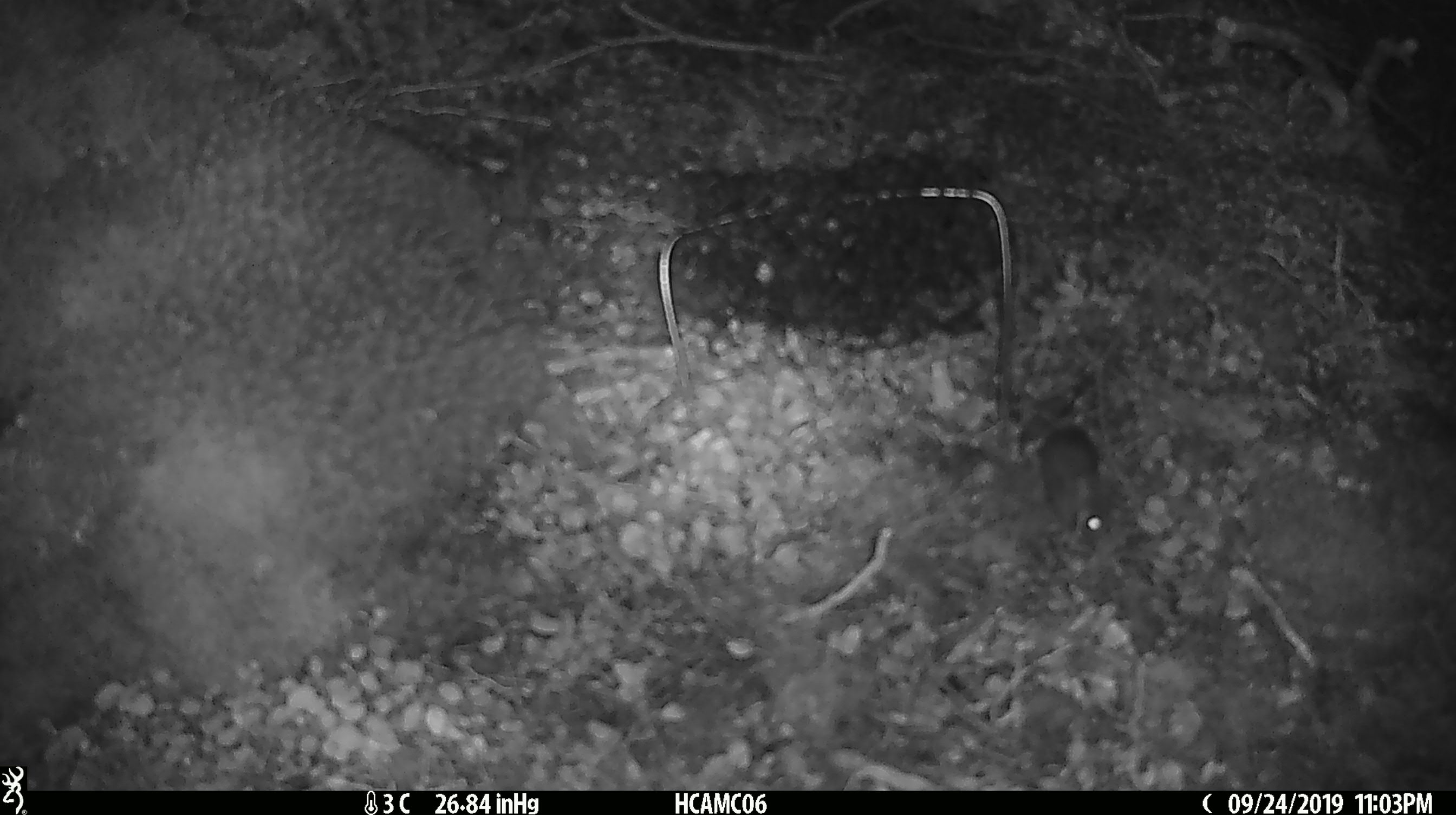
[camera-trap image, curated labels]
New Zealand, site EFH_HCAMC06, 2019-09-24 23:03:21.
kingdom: Animalia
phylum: Chordata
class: Mammalia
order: Rodentia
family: Muridae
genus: Mus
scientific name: Mus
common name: mouse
Mouse (Mus).